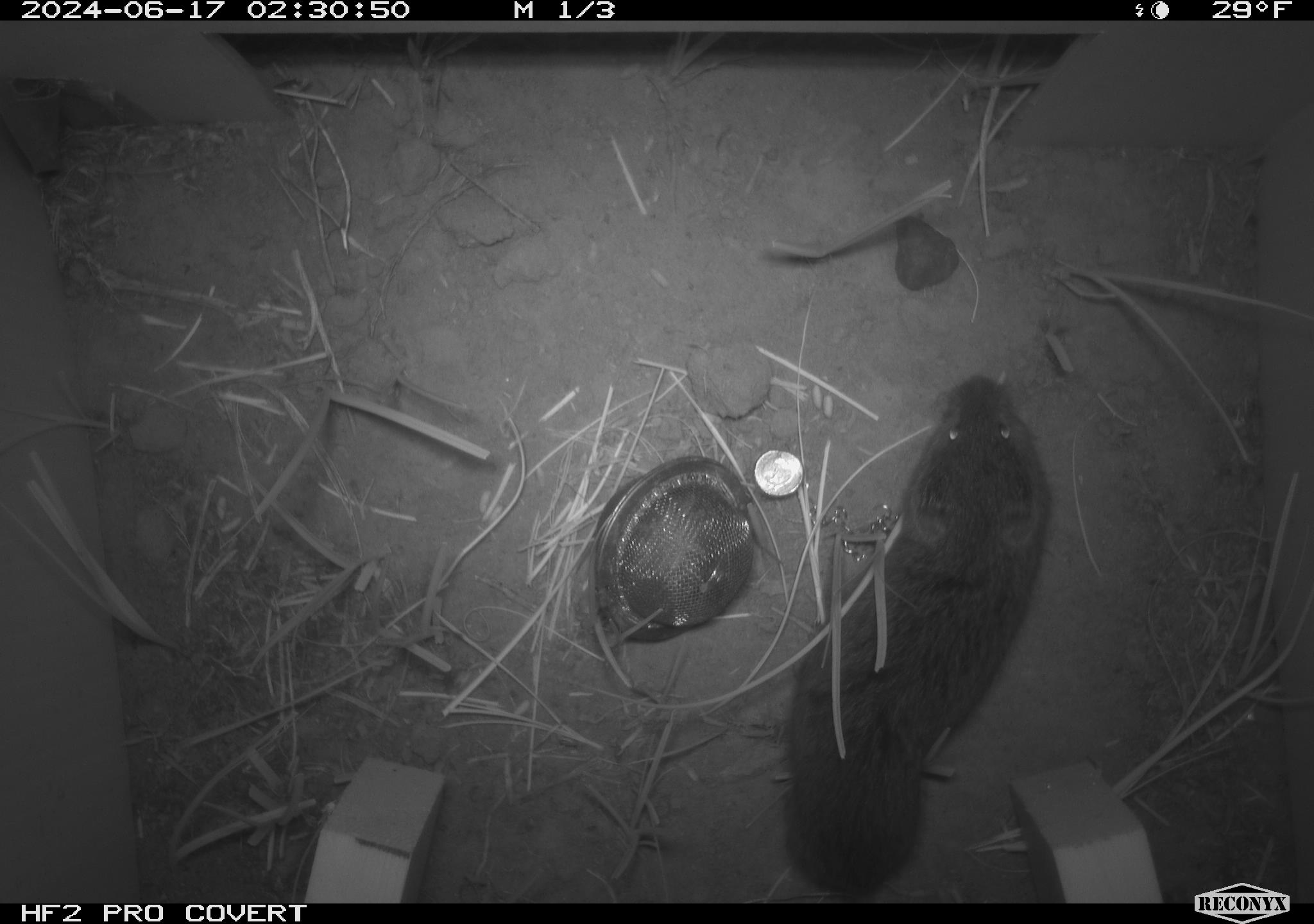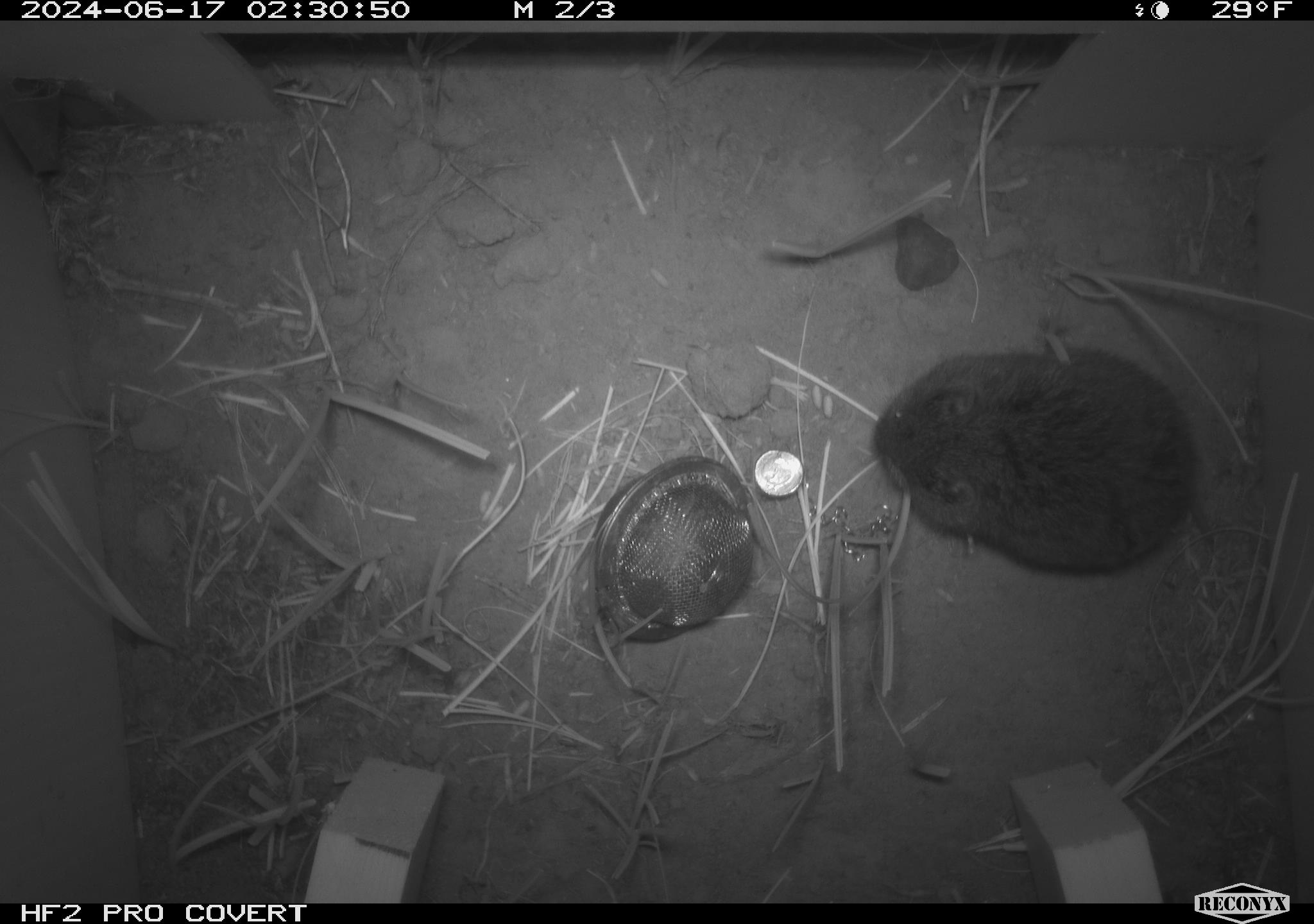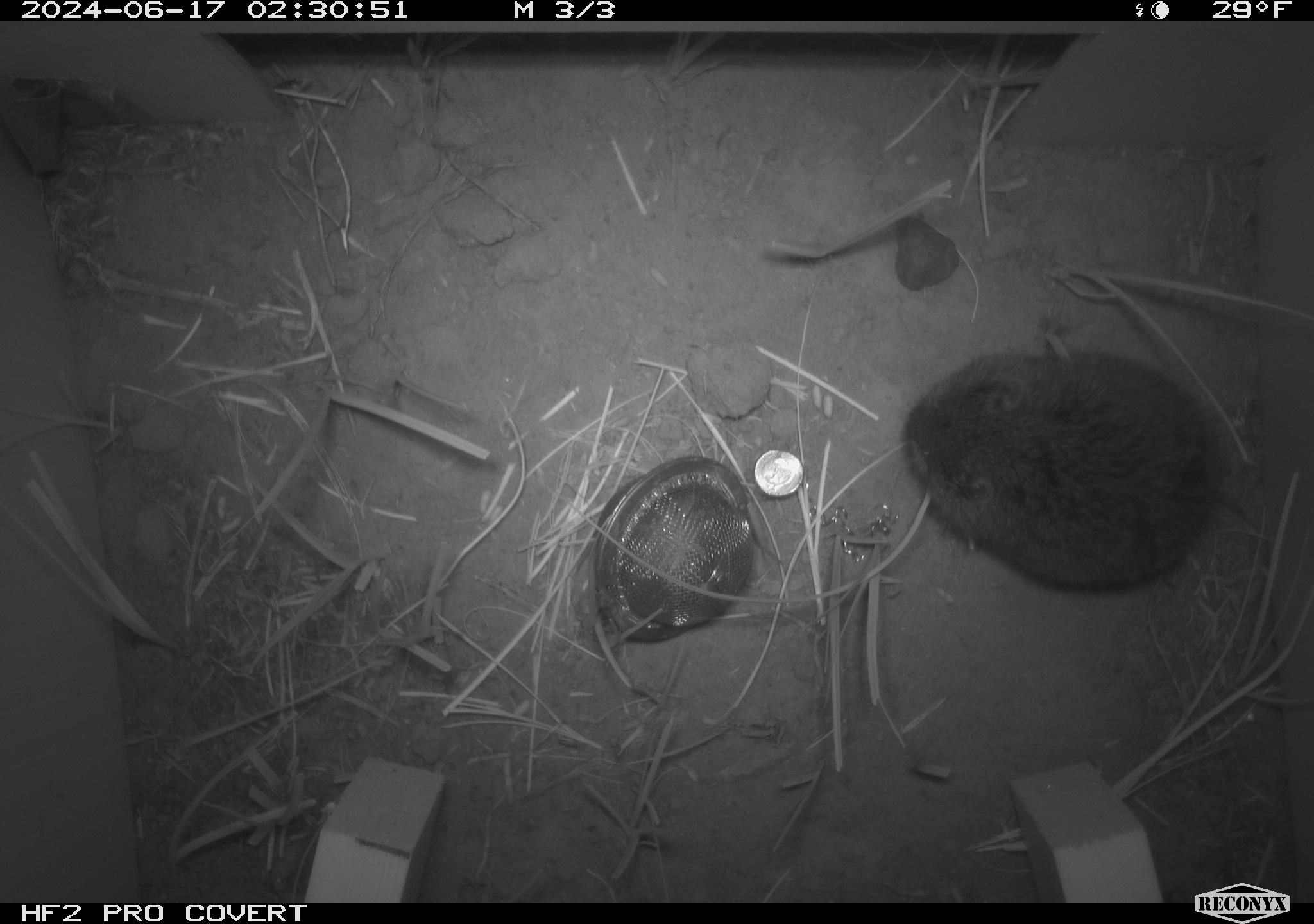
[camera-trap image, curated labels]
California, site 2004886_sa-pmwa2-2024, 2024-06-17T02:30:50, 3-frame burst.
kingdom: Animalia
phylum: Chordata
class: Mammalia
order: Rodentia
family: Cricetidae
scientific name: Arvicolinae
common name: voles, lemmings, and muskrats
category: arvicolinae subfamily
Arvicolinae subfamily (voles, lemmings, and muskrats) (Arvicolinae).